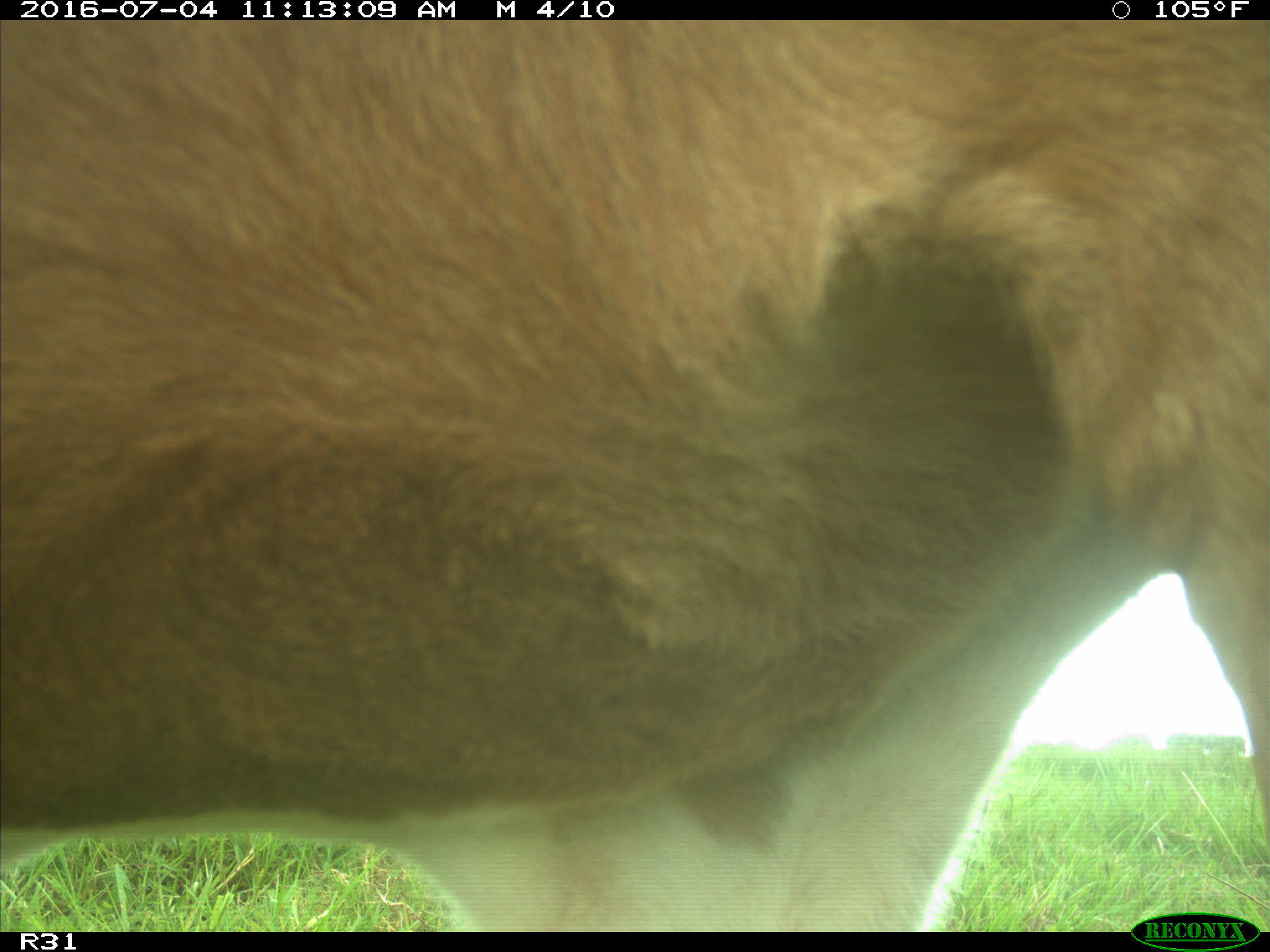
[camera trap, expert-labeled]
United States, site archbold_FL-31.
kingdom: Animalia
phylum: Chordata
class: Mammalia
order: Artiodactyla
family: Bovidae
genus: Bos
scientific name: Bos taurus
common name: domestic cow